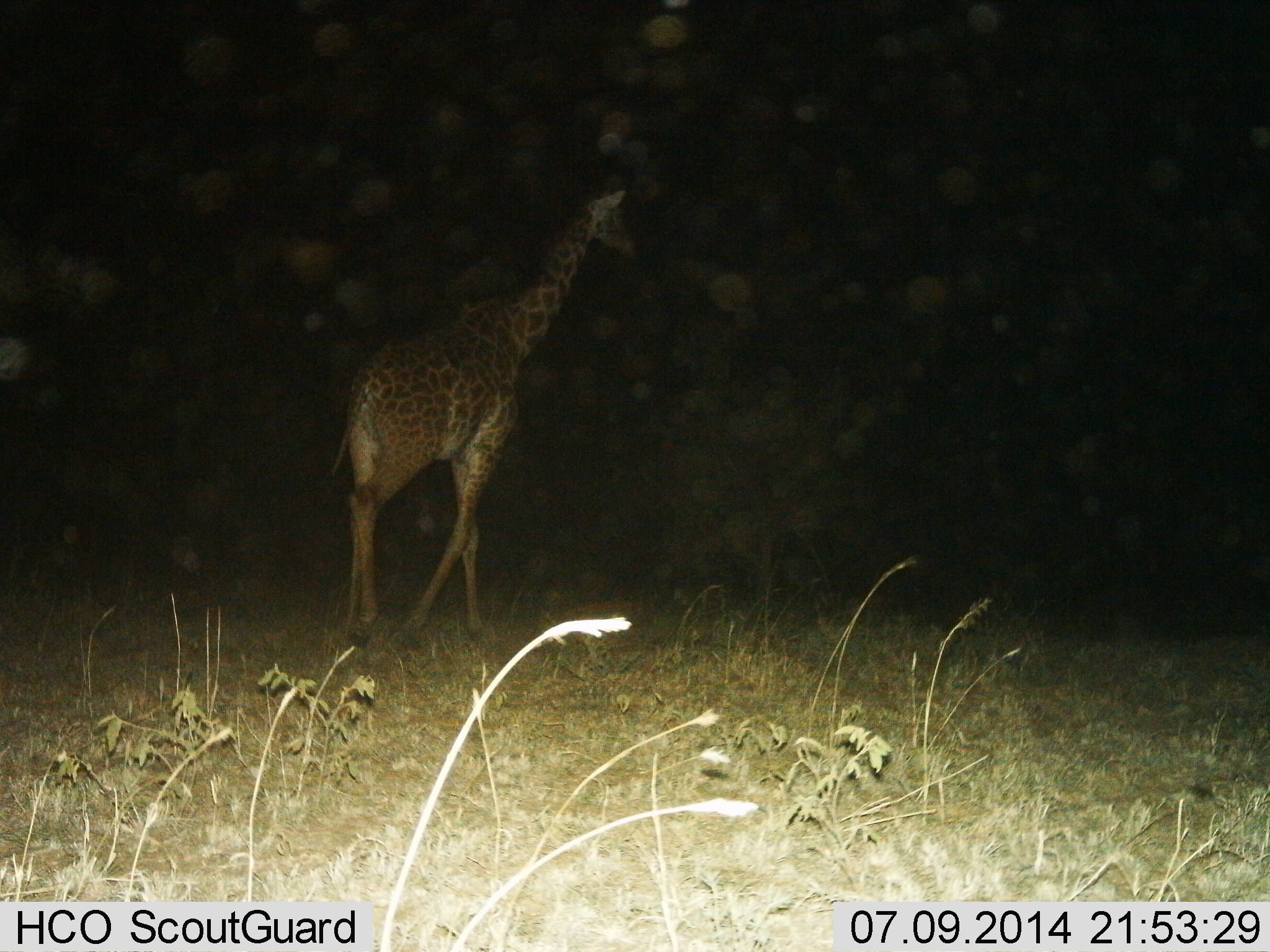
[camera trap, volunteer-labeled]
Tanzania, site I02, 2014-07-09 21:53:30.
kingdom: Animalia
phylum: Chordata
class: Mammalia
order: Artiodactyla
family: Giraffidae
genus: Giraffa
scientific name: Giraffa camelopardalis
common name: giraffe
Giraffe (Giraffa camelopardalis), count 1. Behavior (volunteer vote fractions): standing 10%, resting 0%, moving 90%, interacting 0%. Young present (vote fraction): 0%. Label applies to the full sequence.